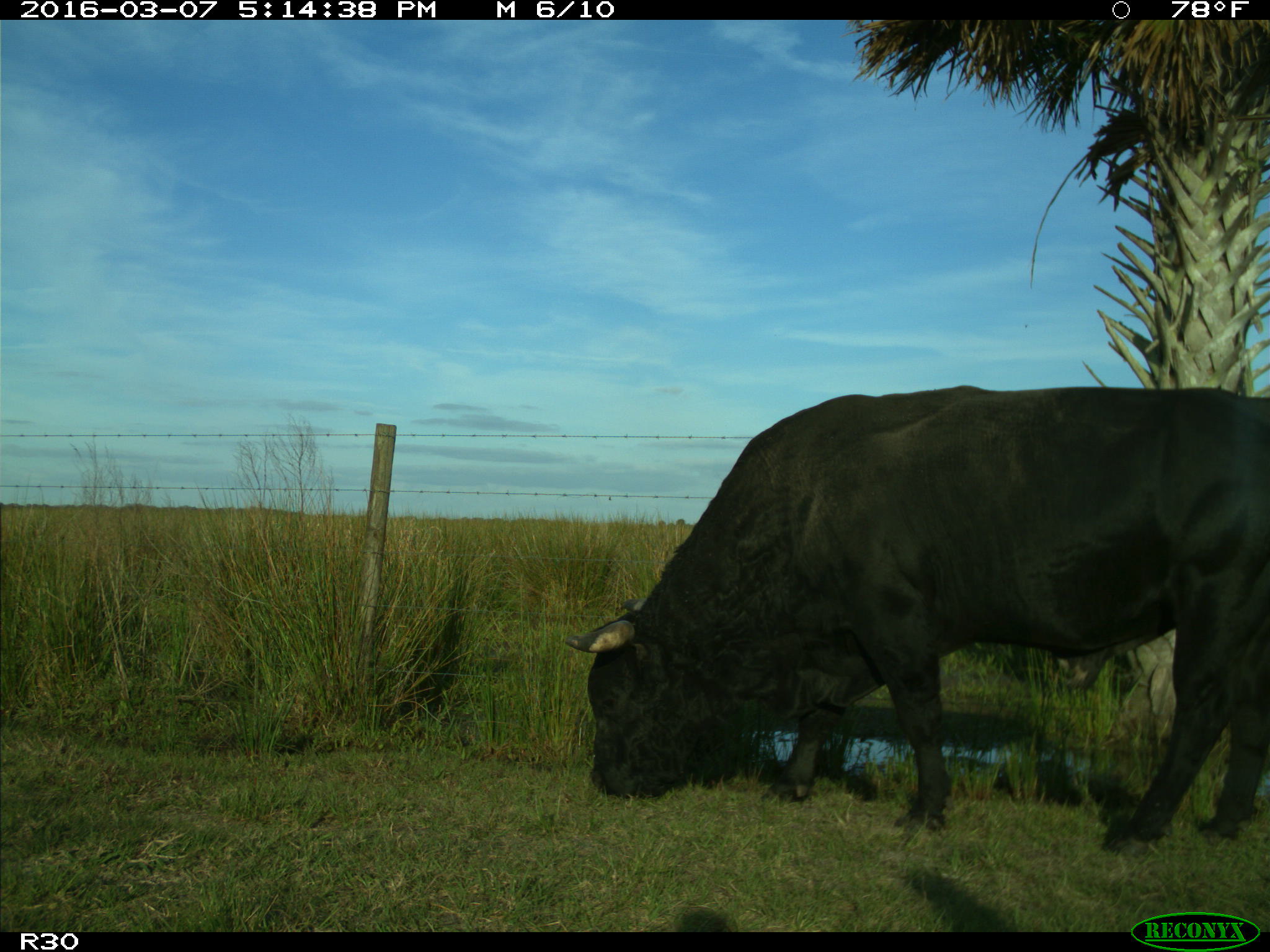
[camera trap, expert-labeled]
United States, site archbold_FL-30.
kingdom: Animalia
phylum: Chordata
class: Mammalia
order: Artiodactyla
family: Bovidae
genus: Bos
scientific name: Bos taurus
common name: domestic cow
Bos taurus (domestic cow).